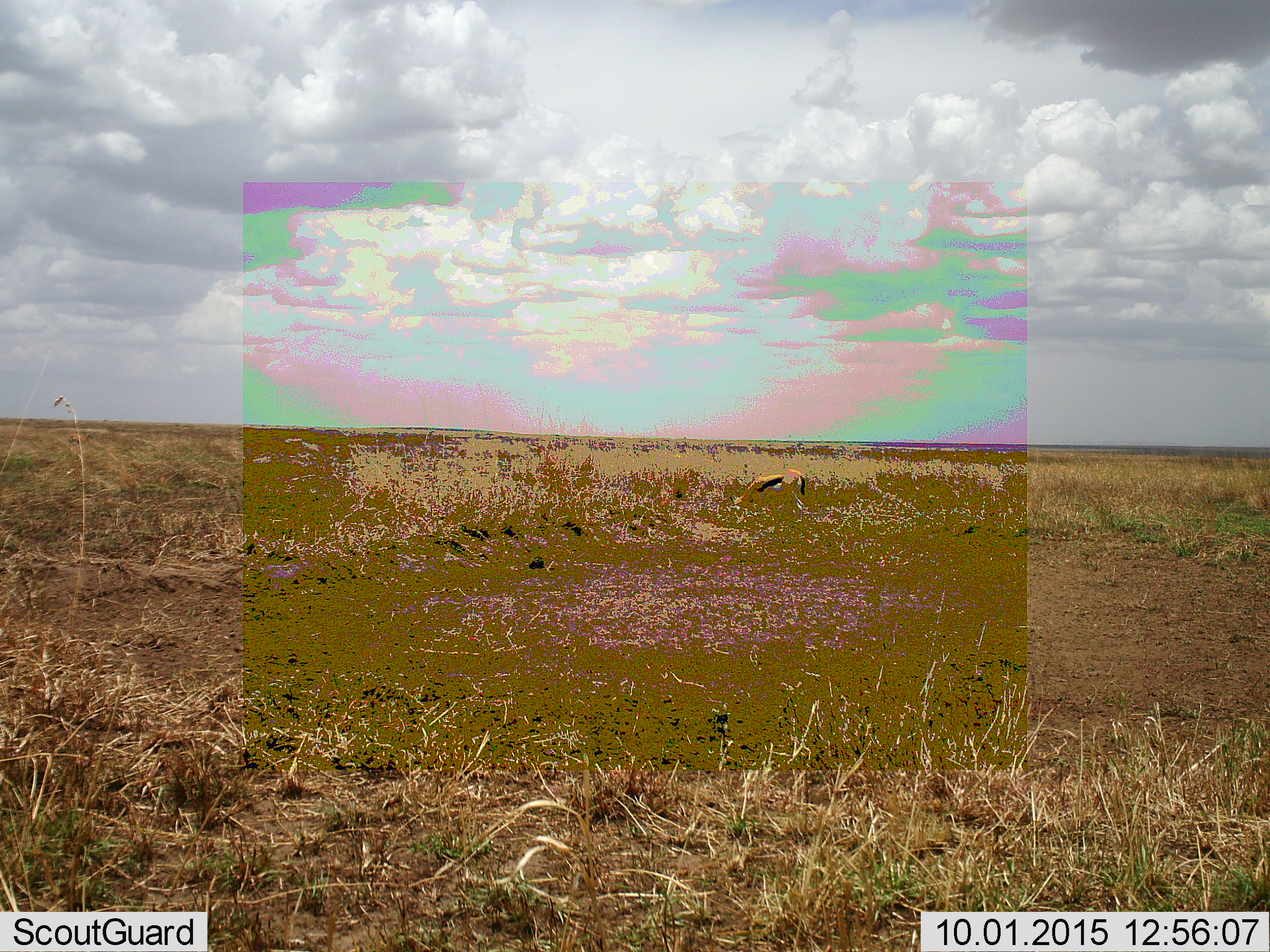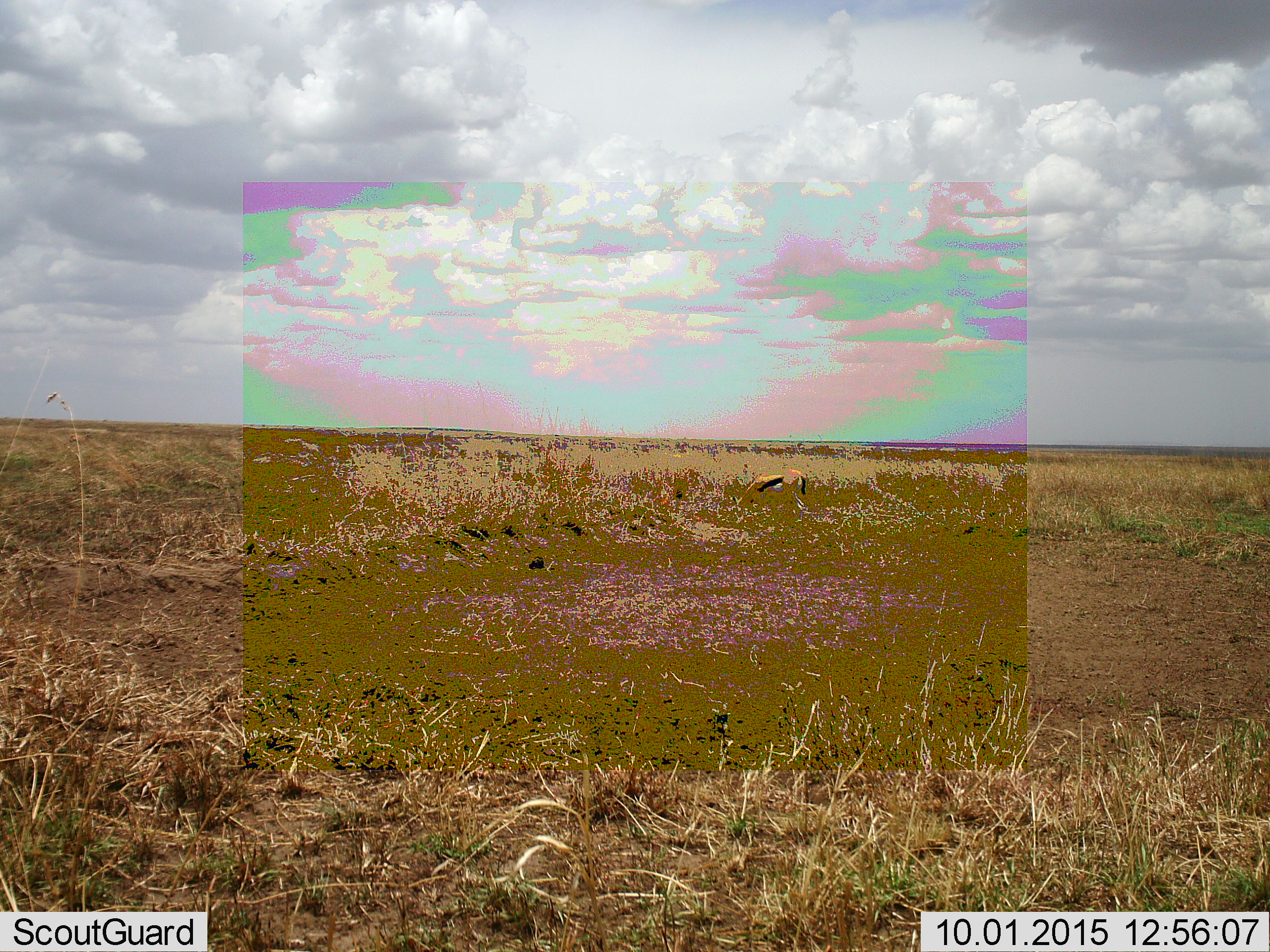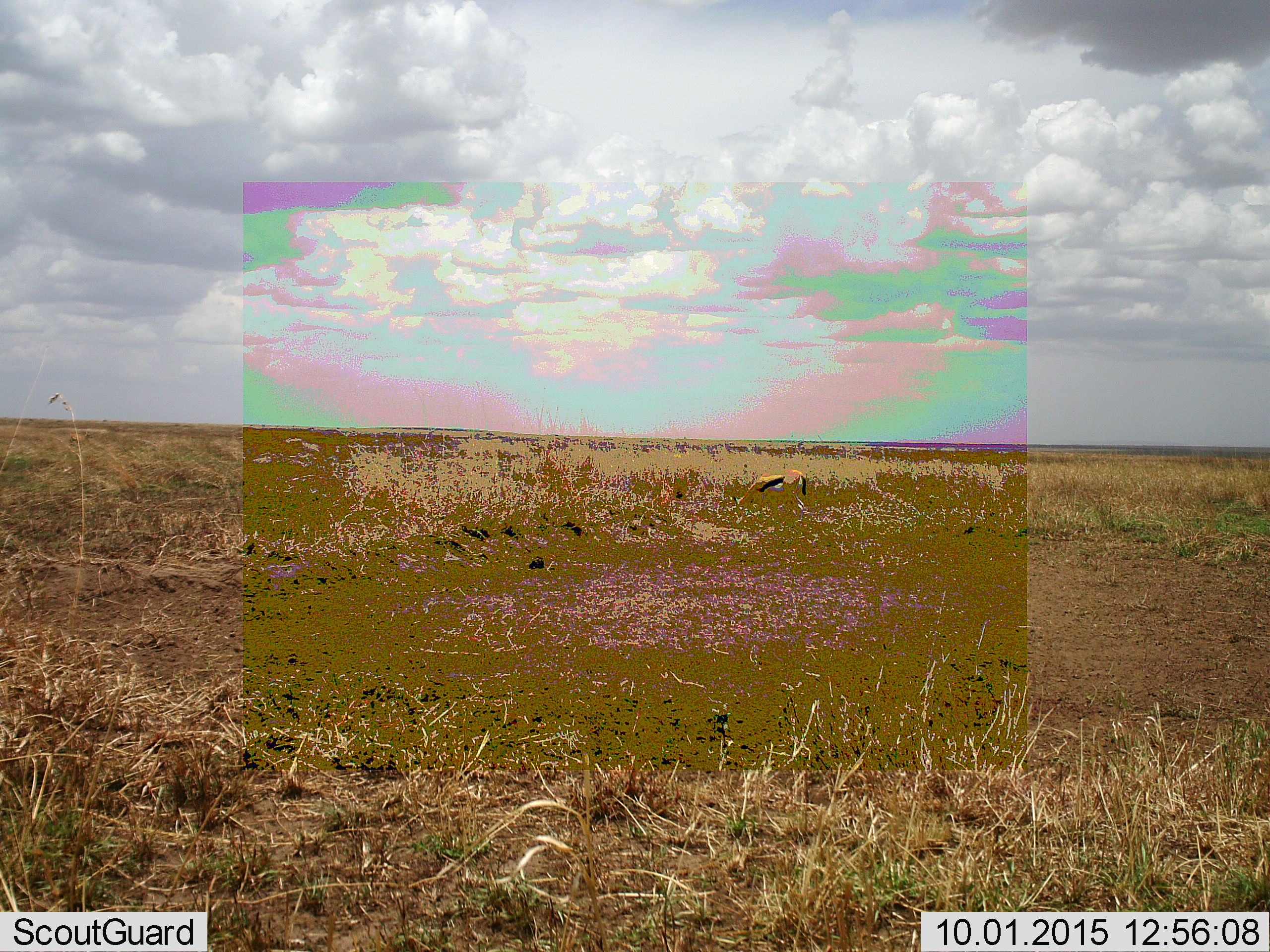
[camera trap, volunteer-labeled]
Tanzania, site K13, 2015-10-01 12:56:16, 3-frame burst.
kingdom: Animalia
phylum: Chordata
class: Mammalia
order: Artiodactyla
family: Bovidae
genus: Eudorcas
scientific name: Eudorcas thomsonii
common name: thomson's gazelle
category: gazellethomsons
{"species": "gazellethomsons (thomson's gazelle) (Eudorcas thomsonii)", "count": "1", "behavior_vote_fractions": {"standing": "33%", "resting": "0%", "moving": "11%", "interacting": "0%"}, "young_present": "0%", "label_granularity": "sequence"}